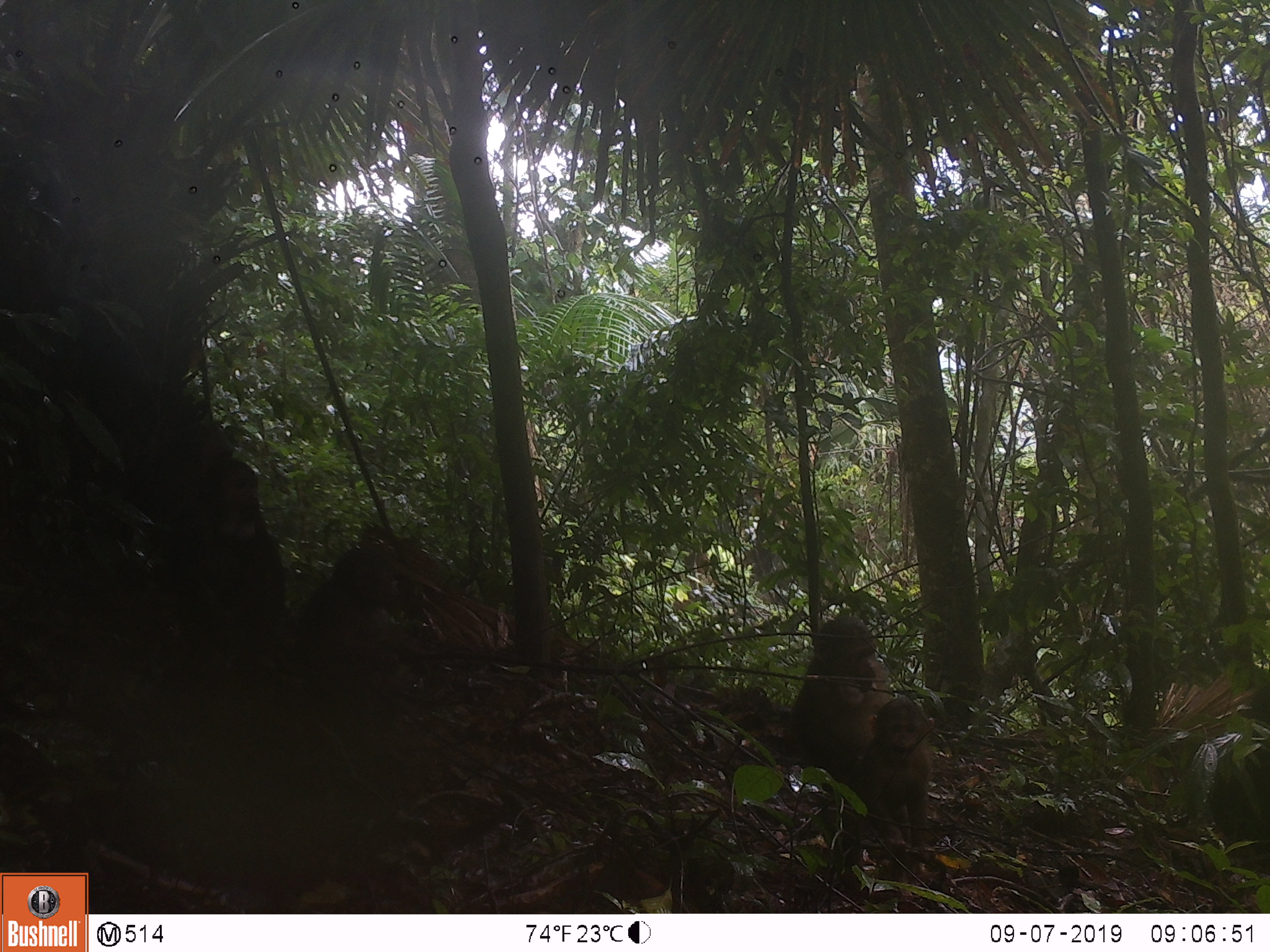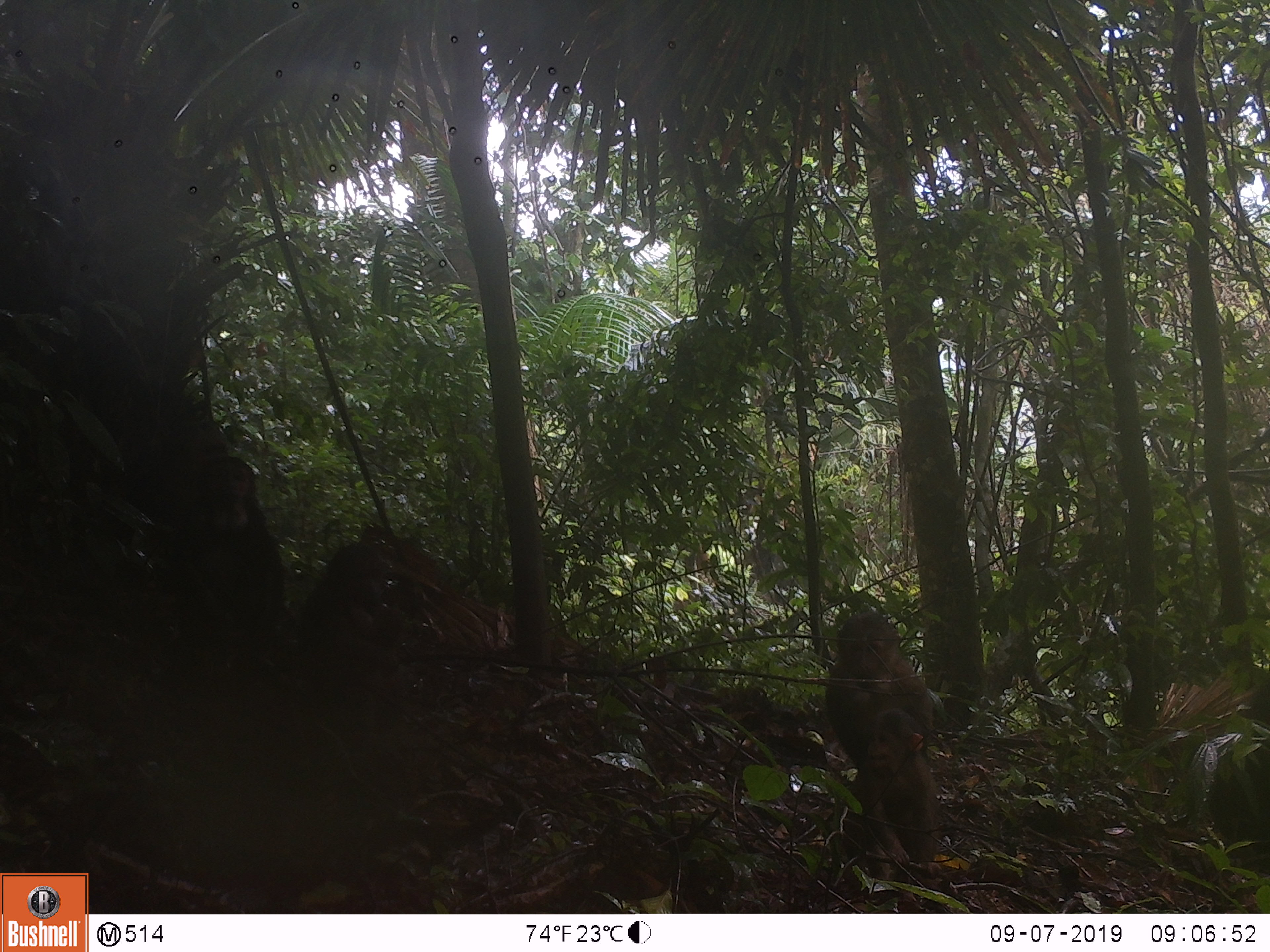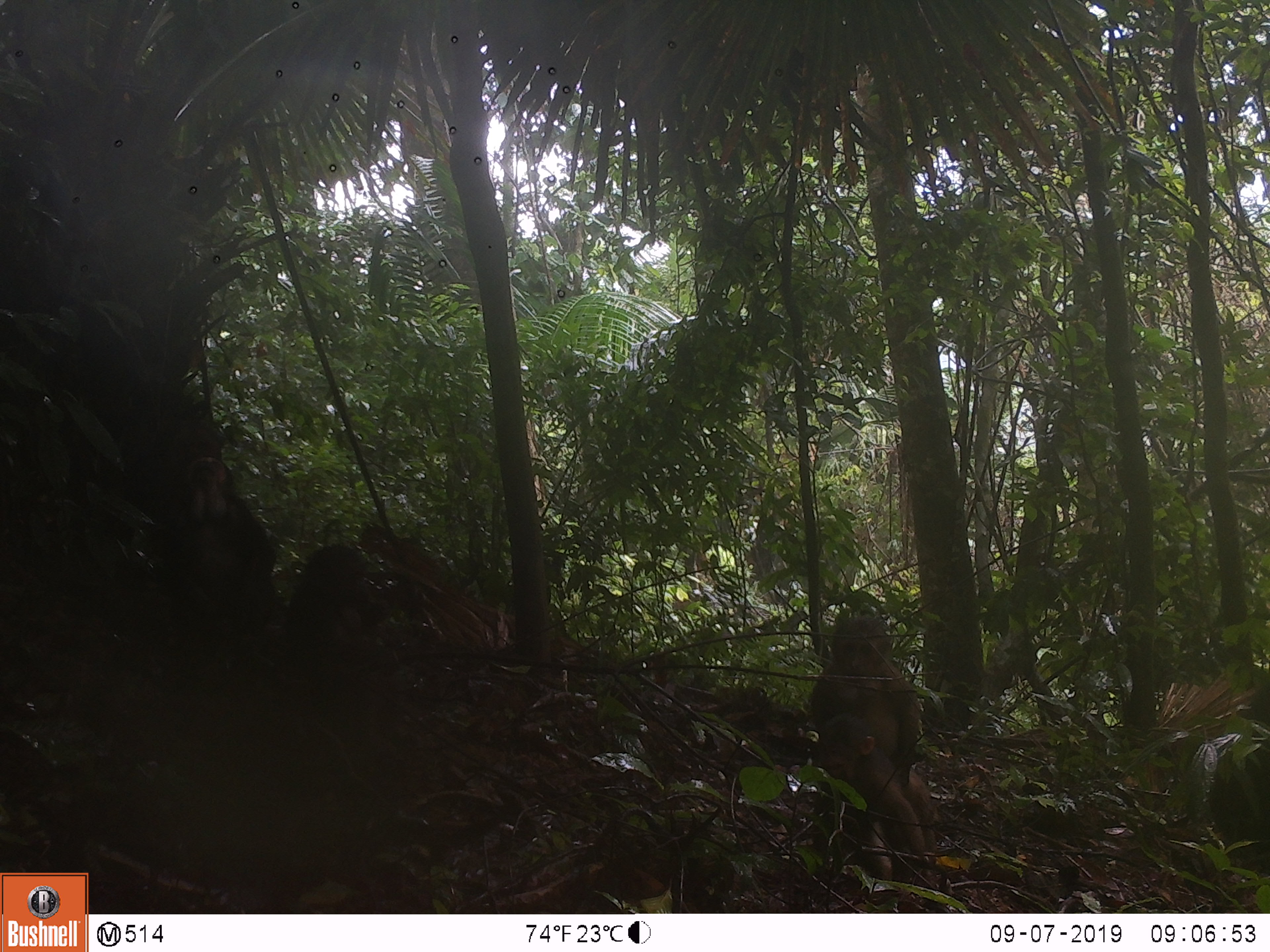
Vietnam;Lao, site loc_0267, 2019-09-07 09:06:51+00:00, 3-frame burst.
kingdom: Animalia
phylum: Chordata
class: Mammalia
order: Primates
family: Cercopithecidae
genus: Macaca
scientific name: Macaca arctoides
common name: stump-tailed macaque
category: stump tailed macaque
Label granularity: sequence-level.